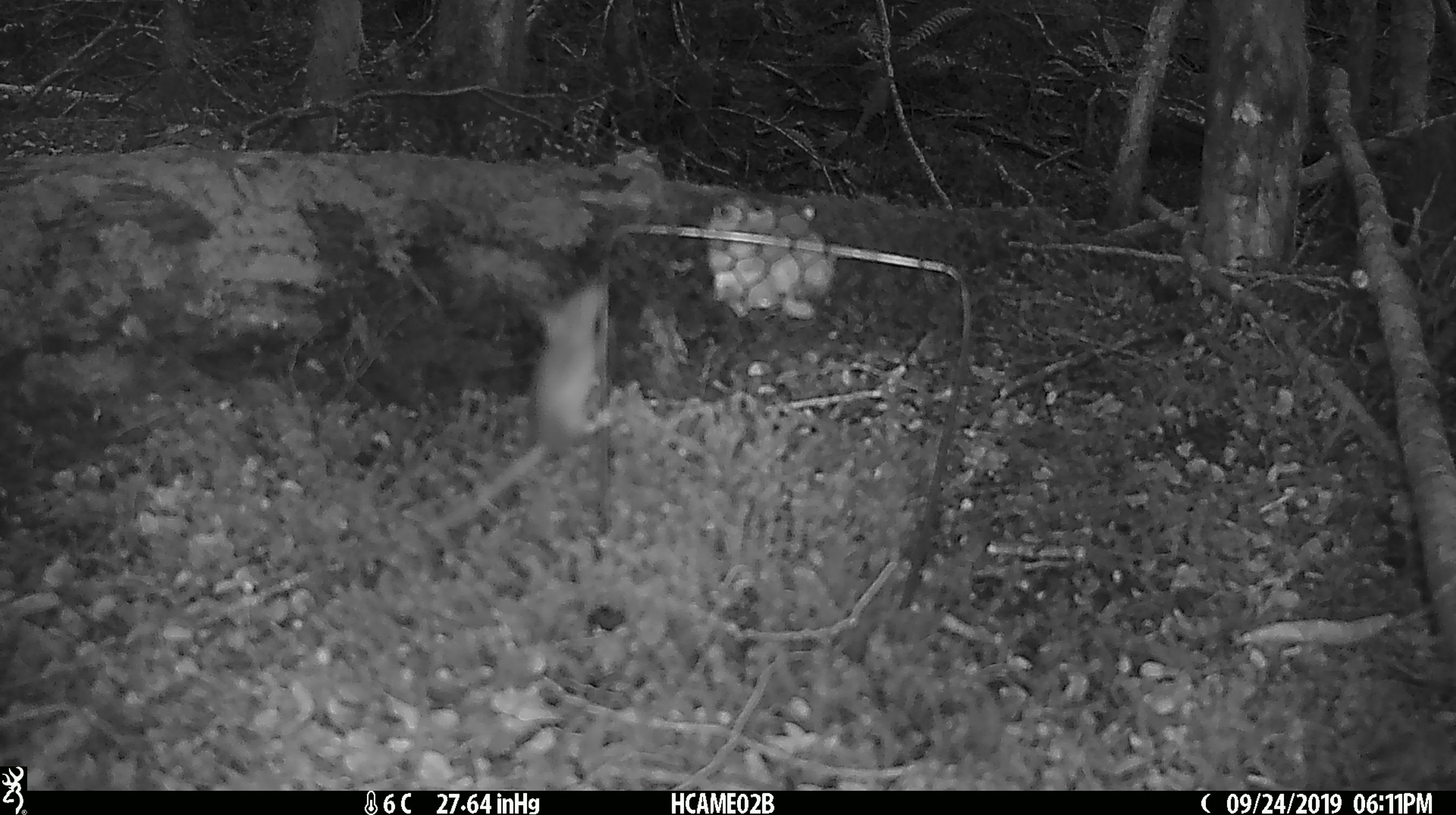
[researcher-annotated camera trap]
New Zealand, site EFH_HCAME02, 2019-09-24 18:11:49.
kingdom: Animalia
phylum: Chordata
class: Mammalia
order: Rodentia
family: Muridae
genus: Mus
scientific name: Mus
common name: mouse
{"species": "mouse (Mus)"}